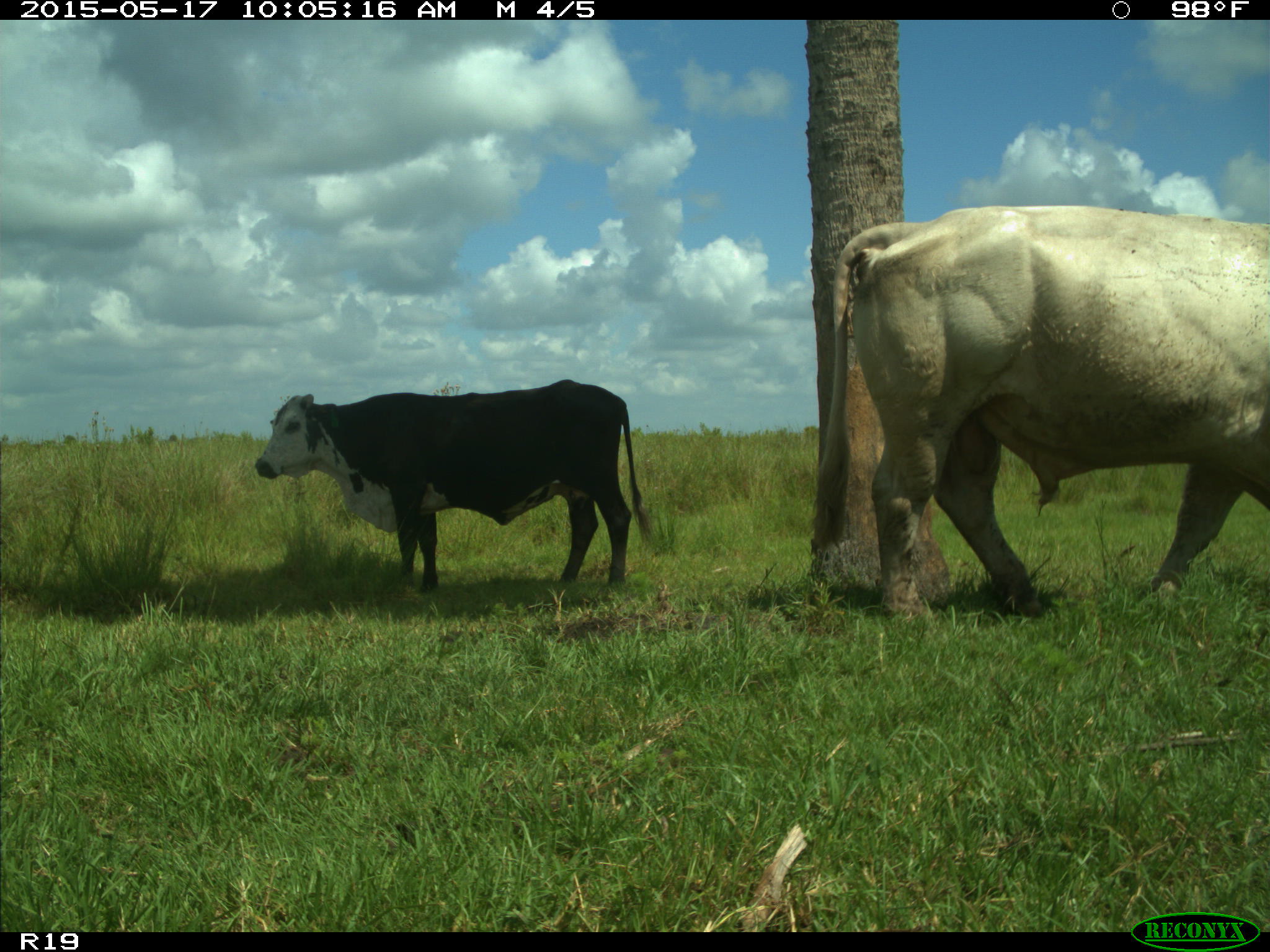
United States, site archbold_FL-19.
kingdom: Animalia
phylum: Chordata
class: Mammalia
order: Artiodactyla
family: Bovidae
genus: Bos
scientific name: Bos taurus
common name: domestic cow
Bos taurus (domestic cow).